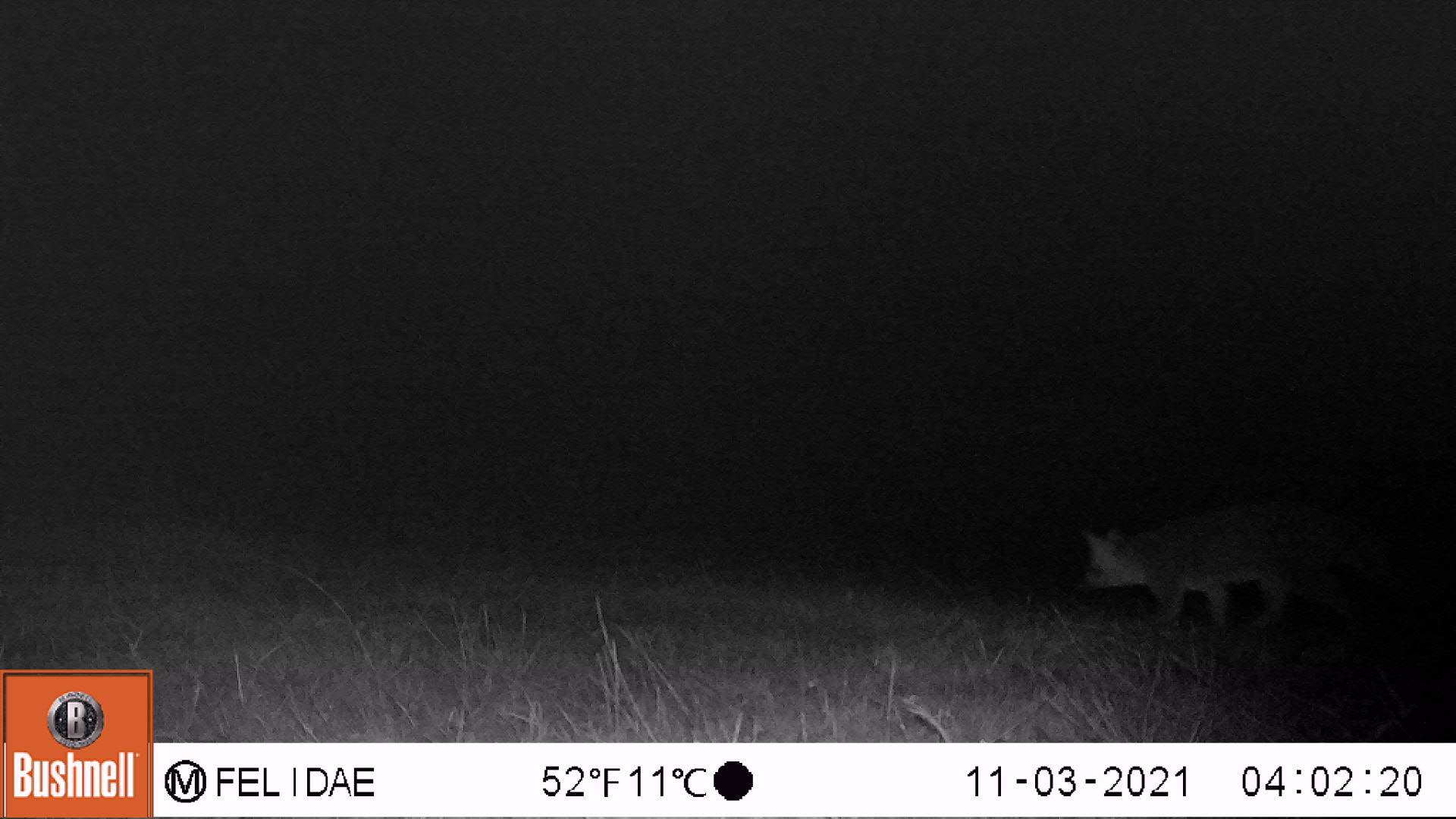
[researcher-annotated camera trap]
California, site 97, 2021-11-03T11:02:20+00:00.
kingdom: Animalia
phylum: Chordata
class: Mammalia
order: Carnivora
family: Canidae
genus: Urocyon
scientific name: Urocyon cinereoargenteus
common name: gray fox